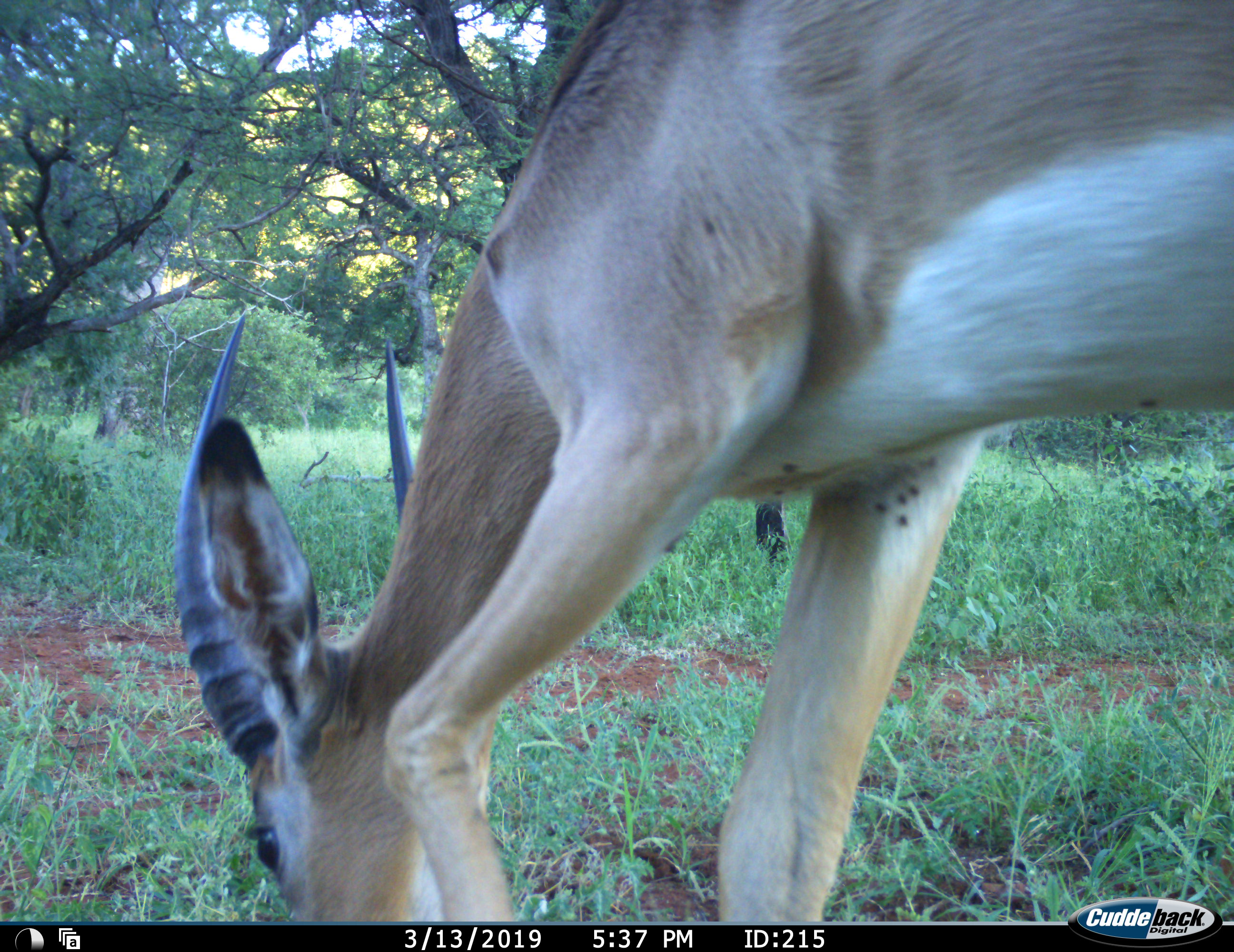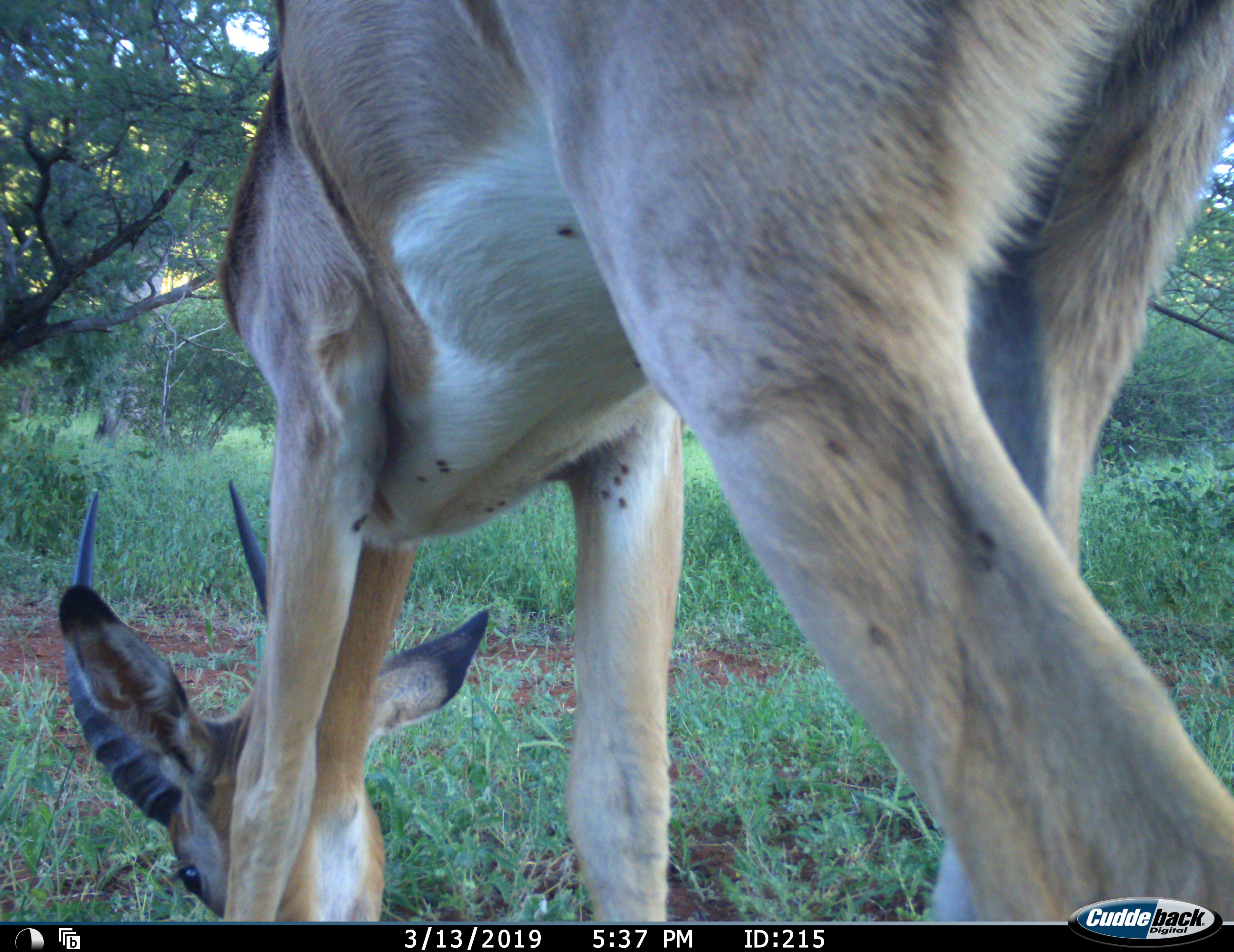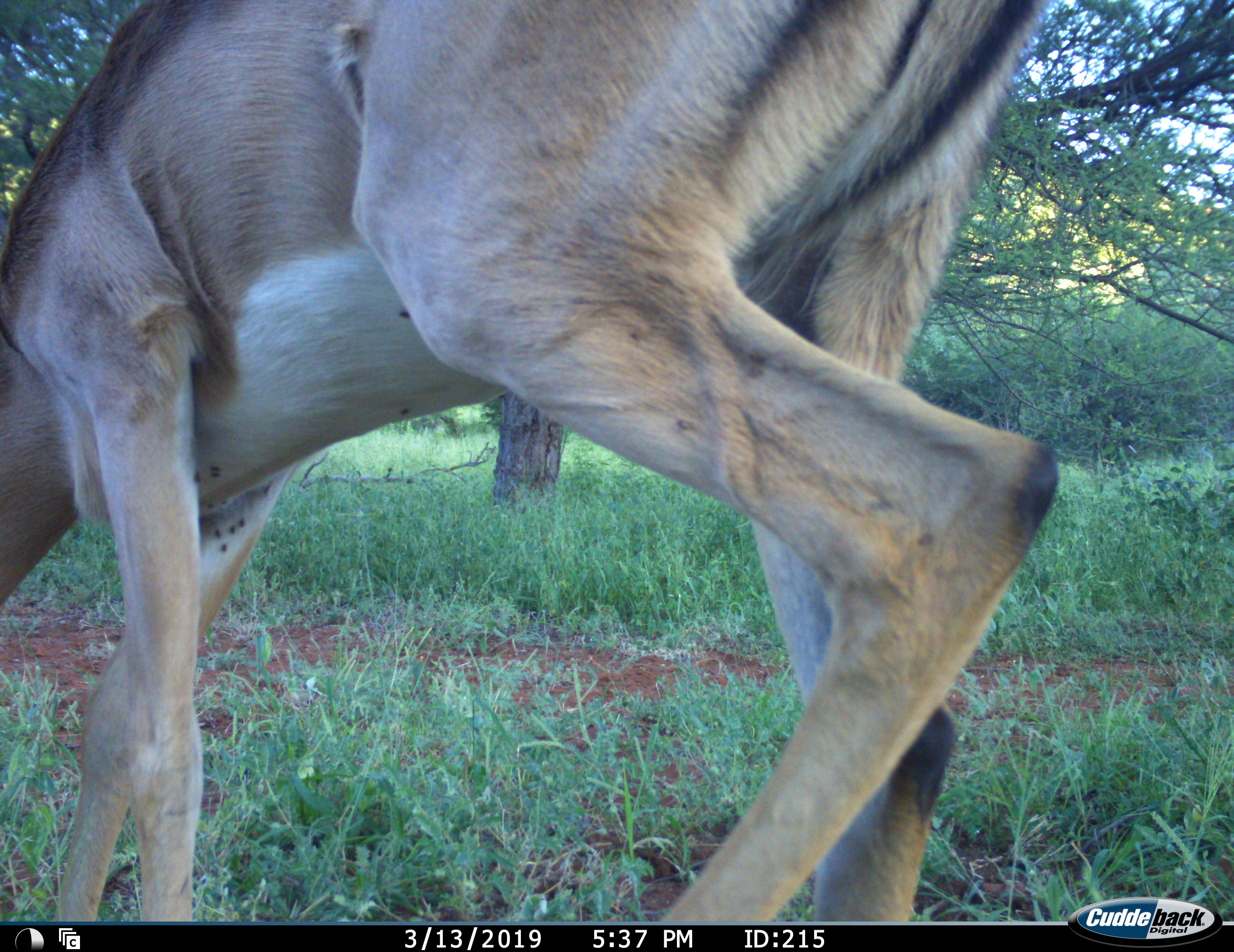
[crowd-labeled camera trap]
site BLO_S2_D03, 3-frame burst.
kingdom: Animalia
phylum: Chordata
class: Mammalia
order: Artiodactyla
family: Bovidae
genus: Aepyceros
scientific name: Aepyceros melampus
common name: impala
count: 1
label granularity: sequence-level